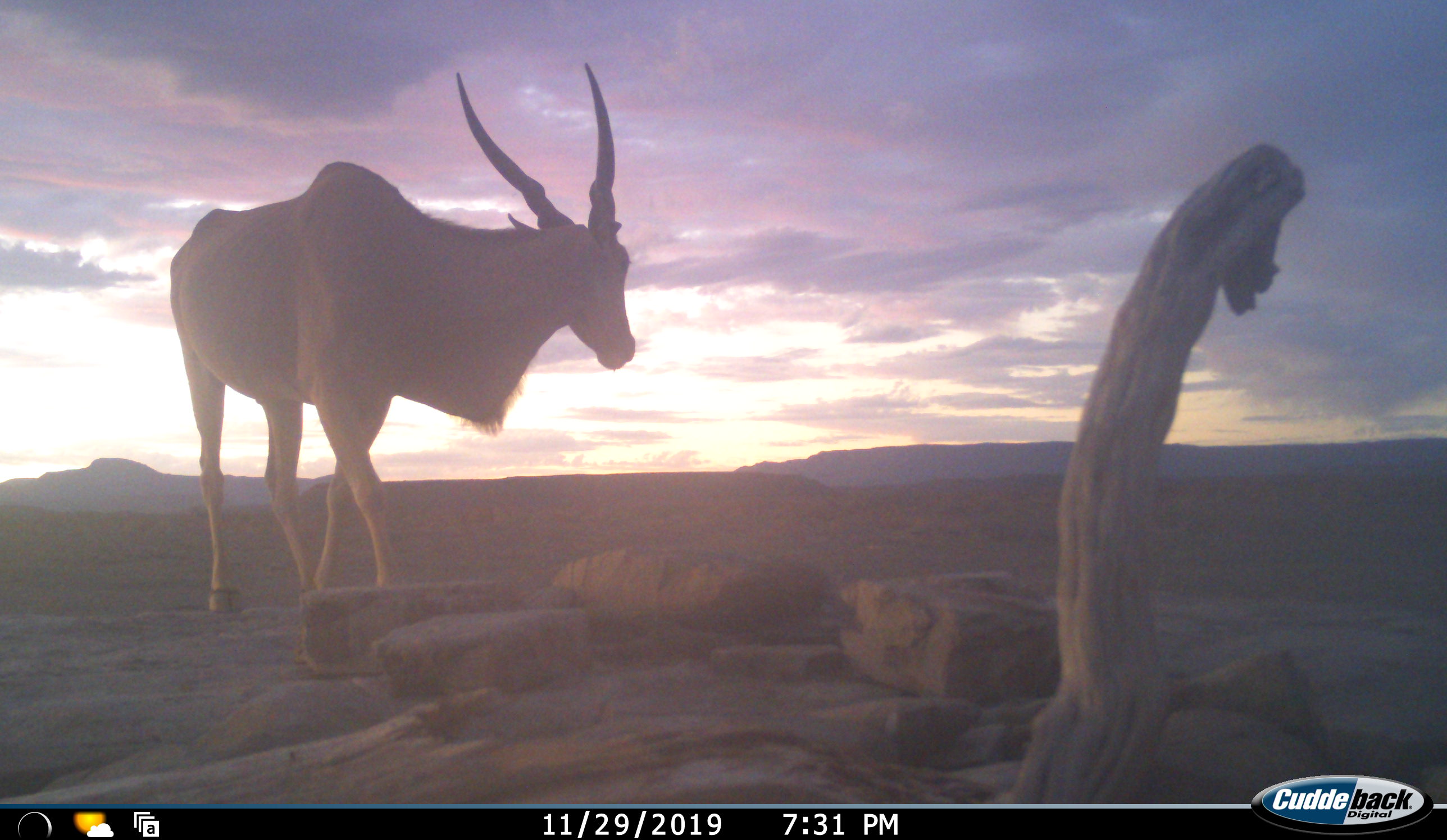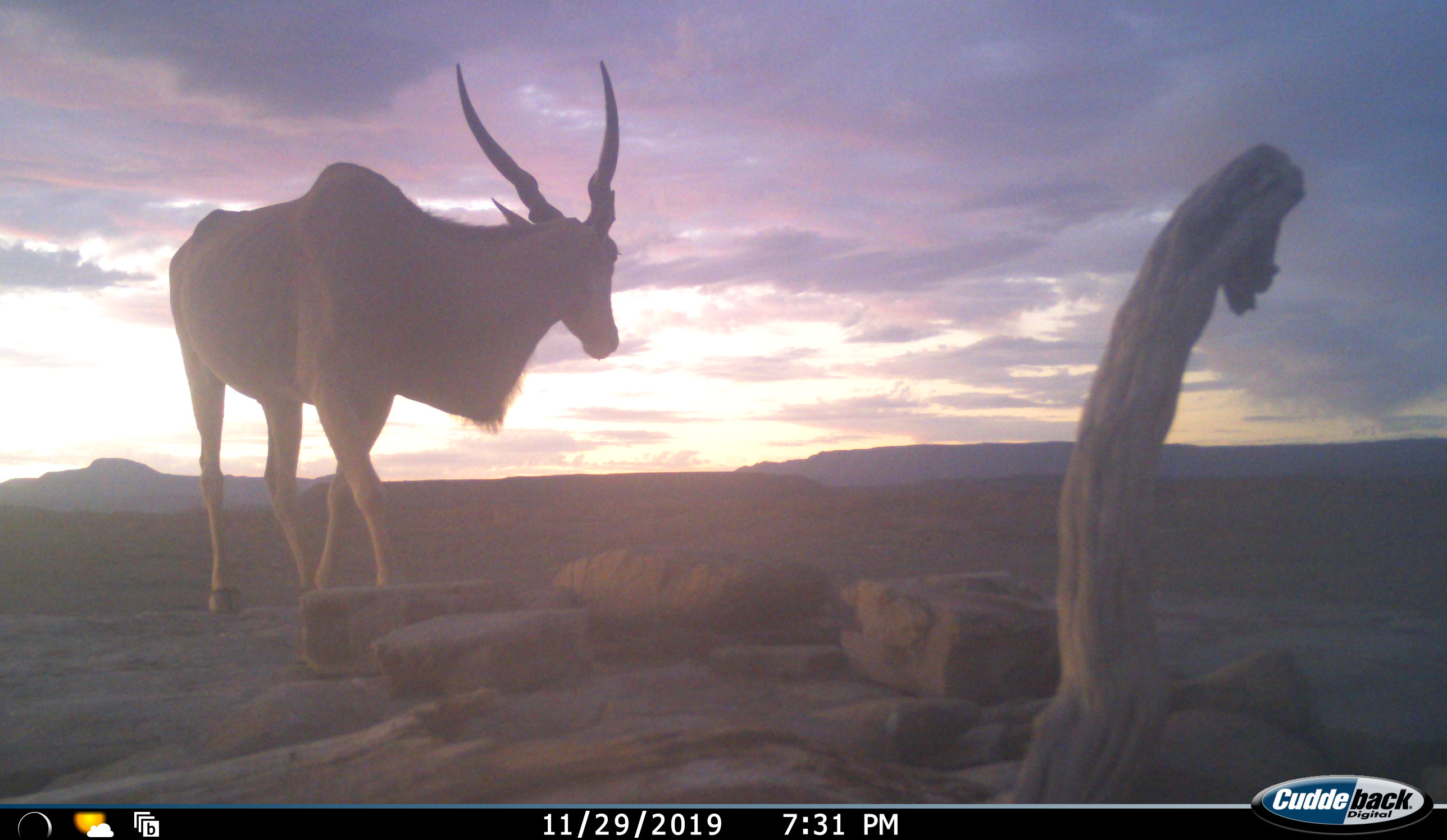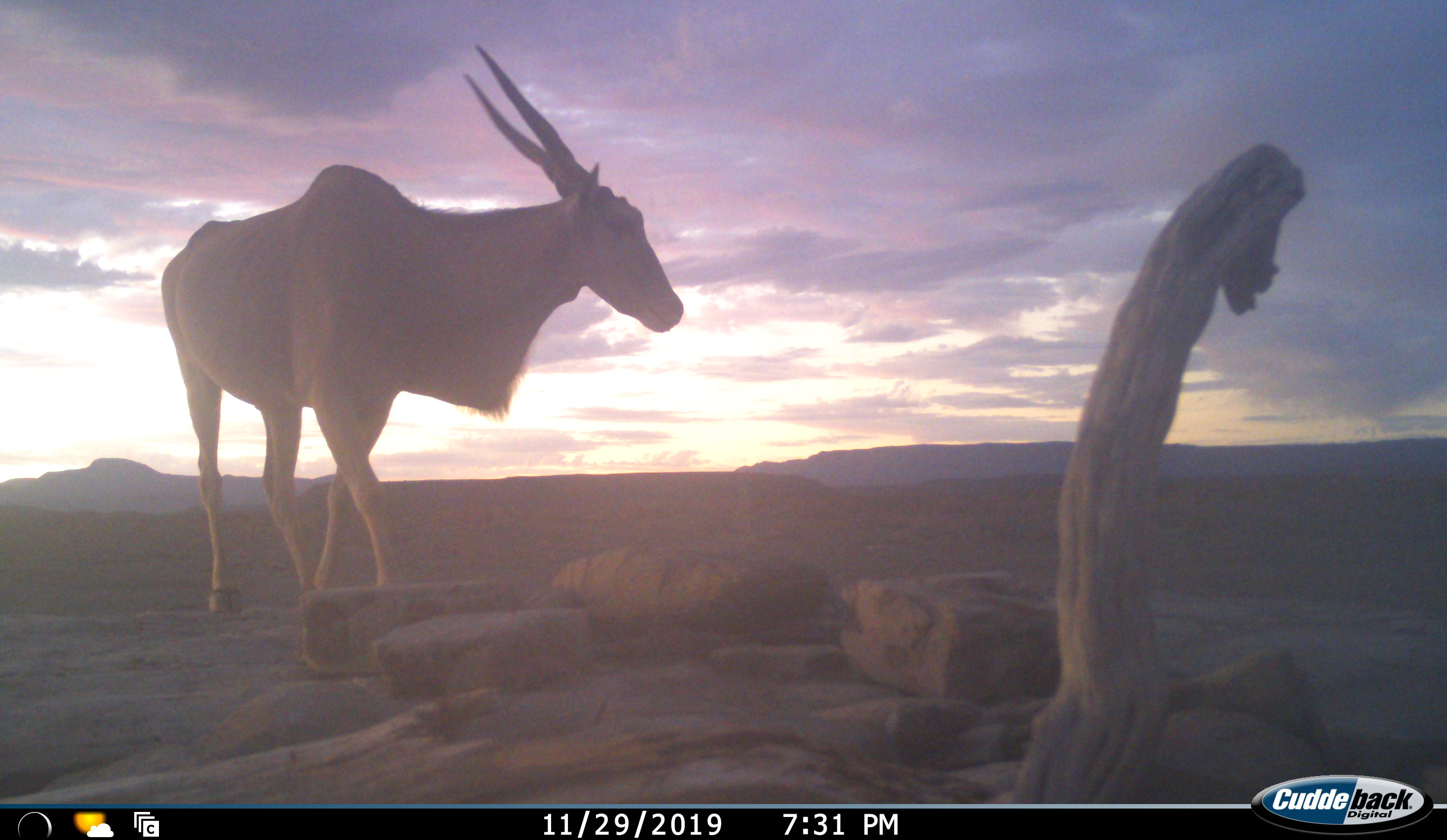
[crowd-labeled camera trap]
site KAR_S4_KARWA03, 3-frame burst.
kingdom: Animalia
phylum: Chordata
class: Mammalia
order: Artiodactyla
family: Bovidae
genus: Tragelaphus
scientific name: Tragelaphus oryx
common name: eland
Eland (Tragelaphus oryx), count 1. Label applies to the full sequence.